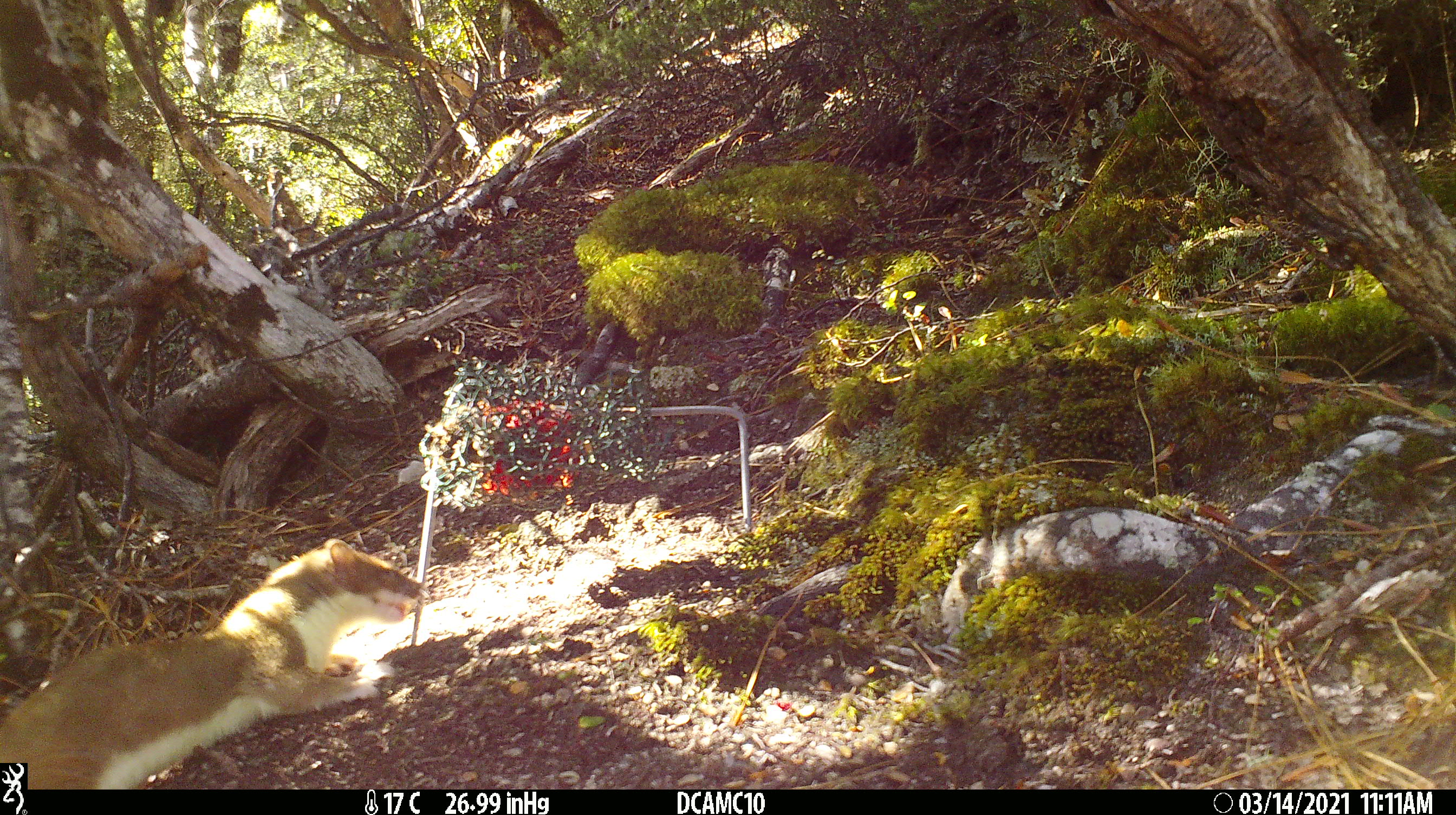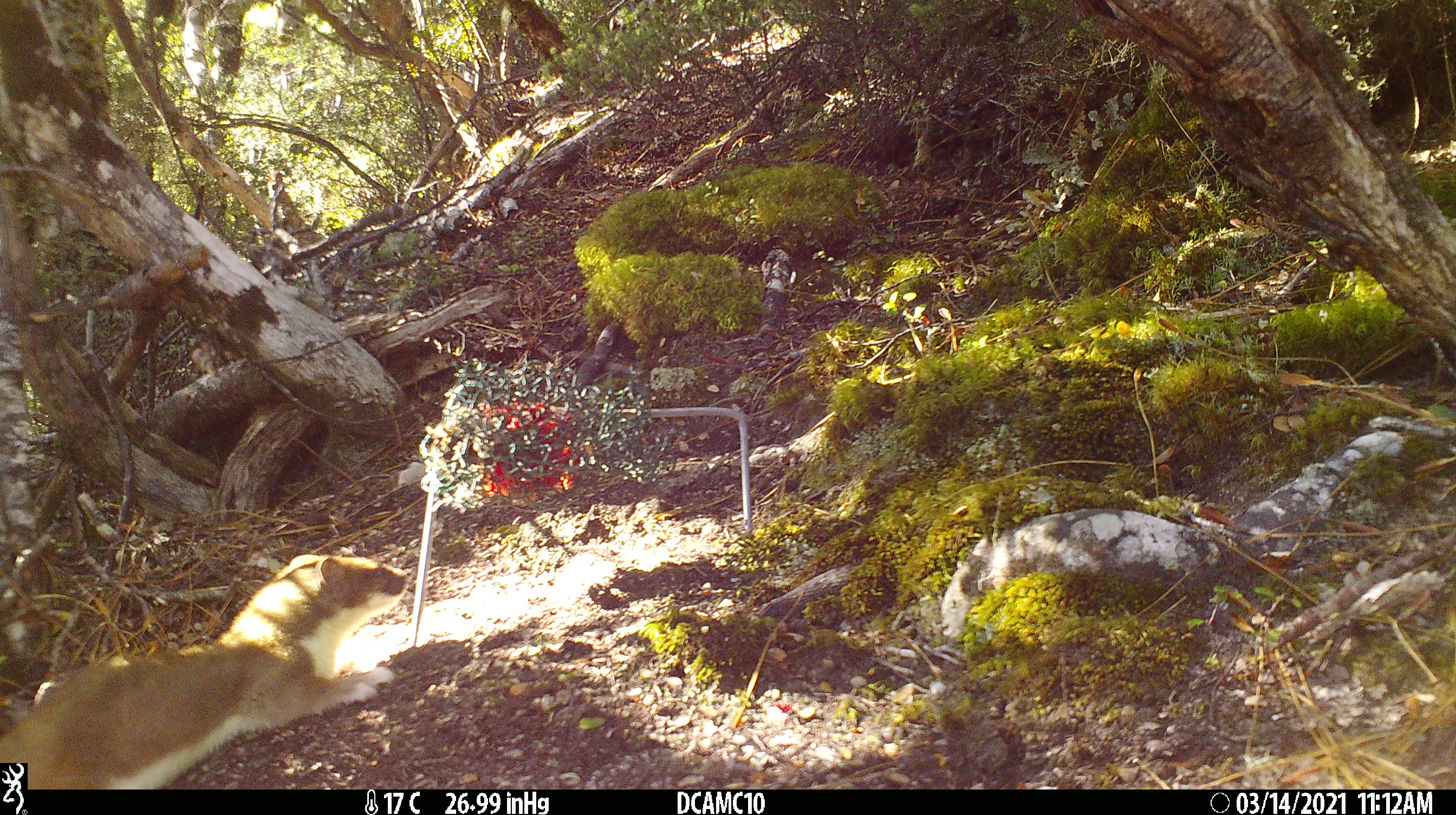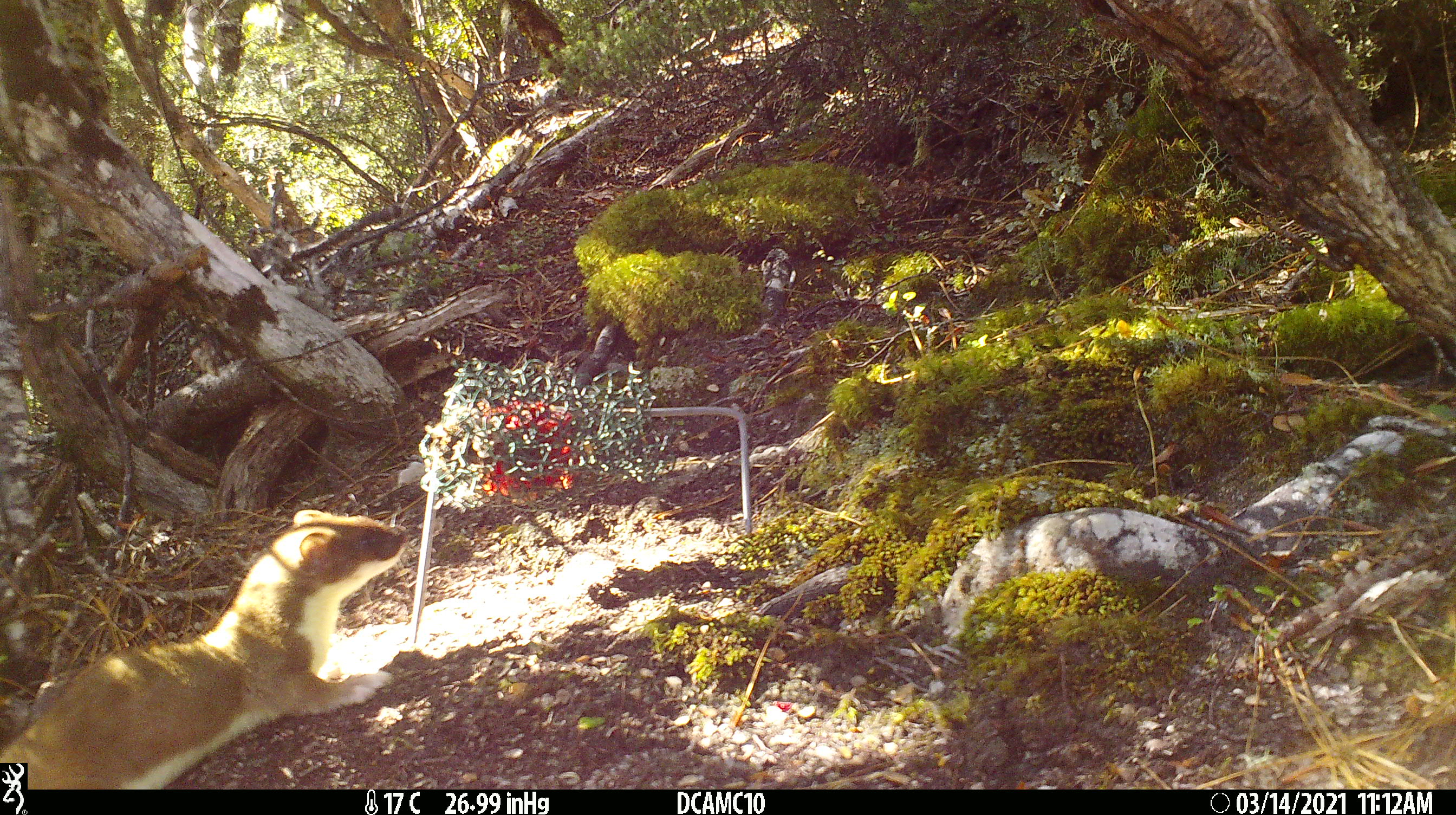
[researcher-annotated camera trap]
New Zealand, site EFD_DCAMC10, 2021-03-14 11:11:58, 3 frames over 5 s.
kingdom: Animalia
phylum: Chordata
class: Mammalia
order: Carnivora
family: Mustelidae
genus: Mustela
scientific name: Mustela erminea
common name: stoat